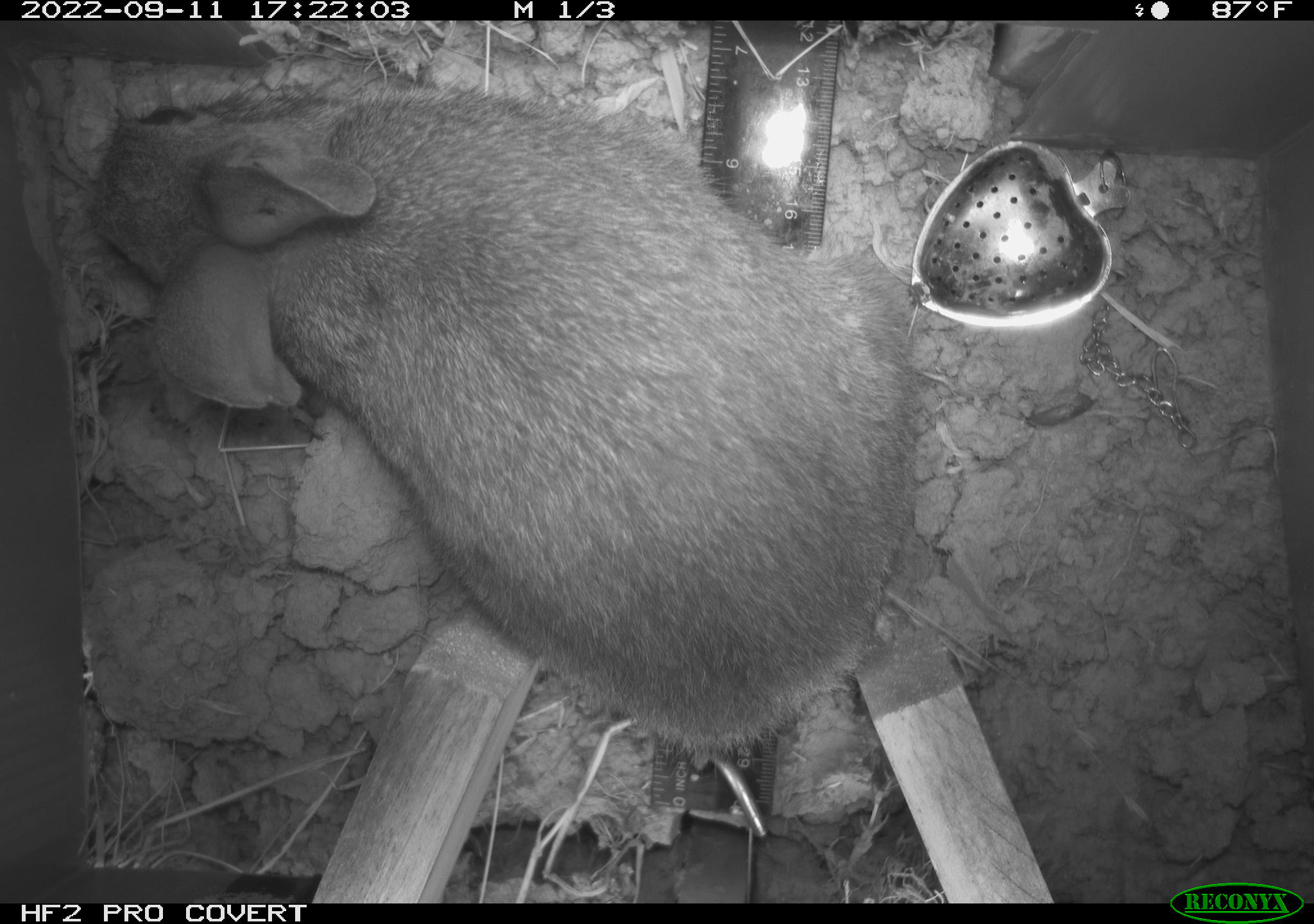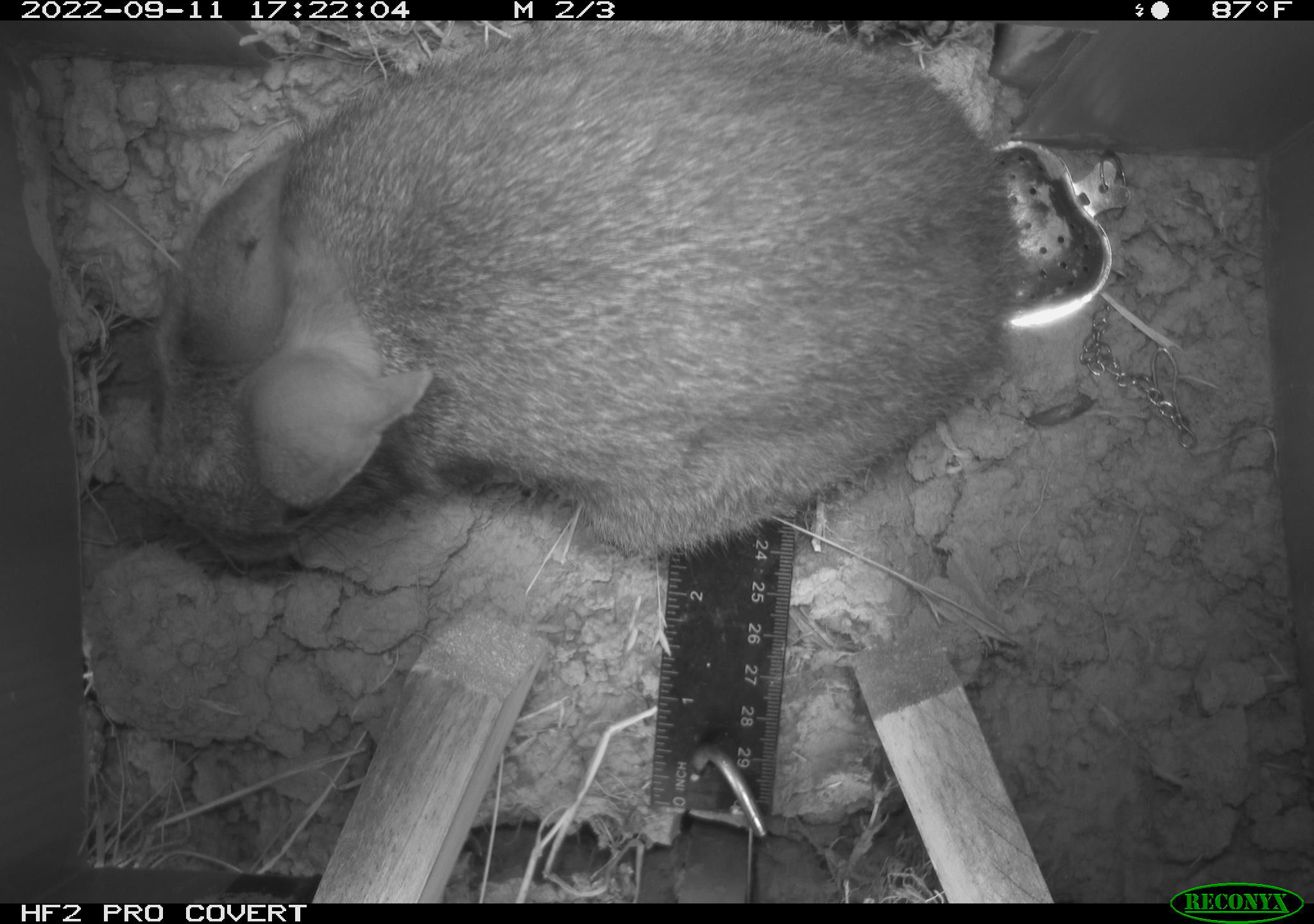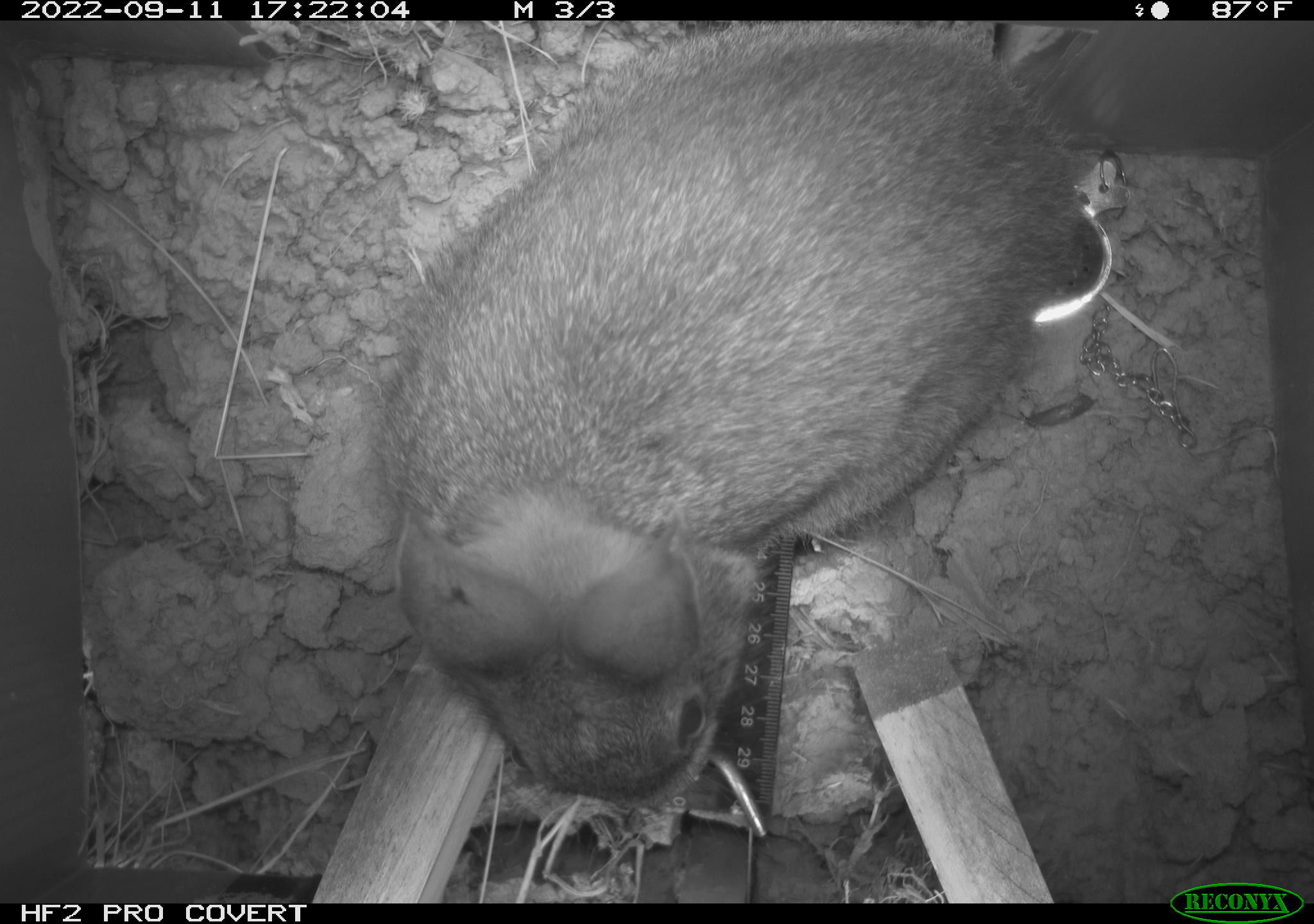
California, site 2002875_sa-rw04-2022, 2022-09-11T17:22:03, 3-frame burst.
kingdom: Animalia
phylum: Chordata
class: Mammalia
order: Lagomorpha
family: Leporidae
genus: Sylvilagus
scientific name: Sylvilagus bachmani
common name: brush rabbit